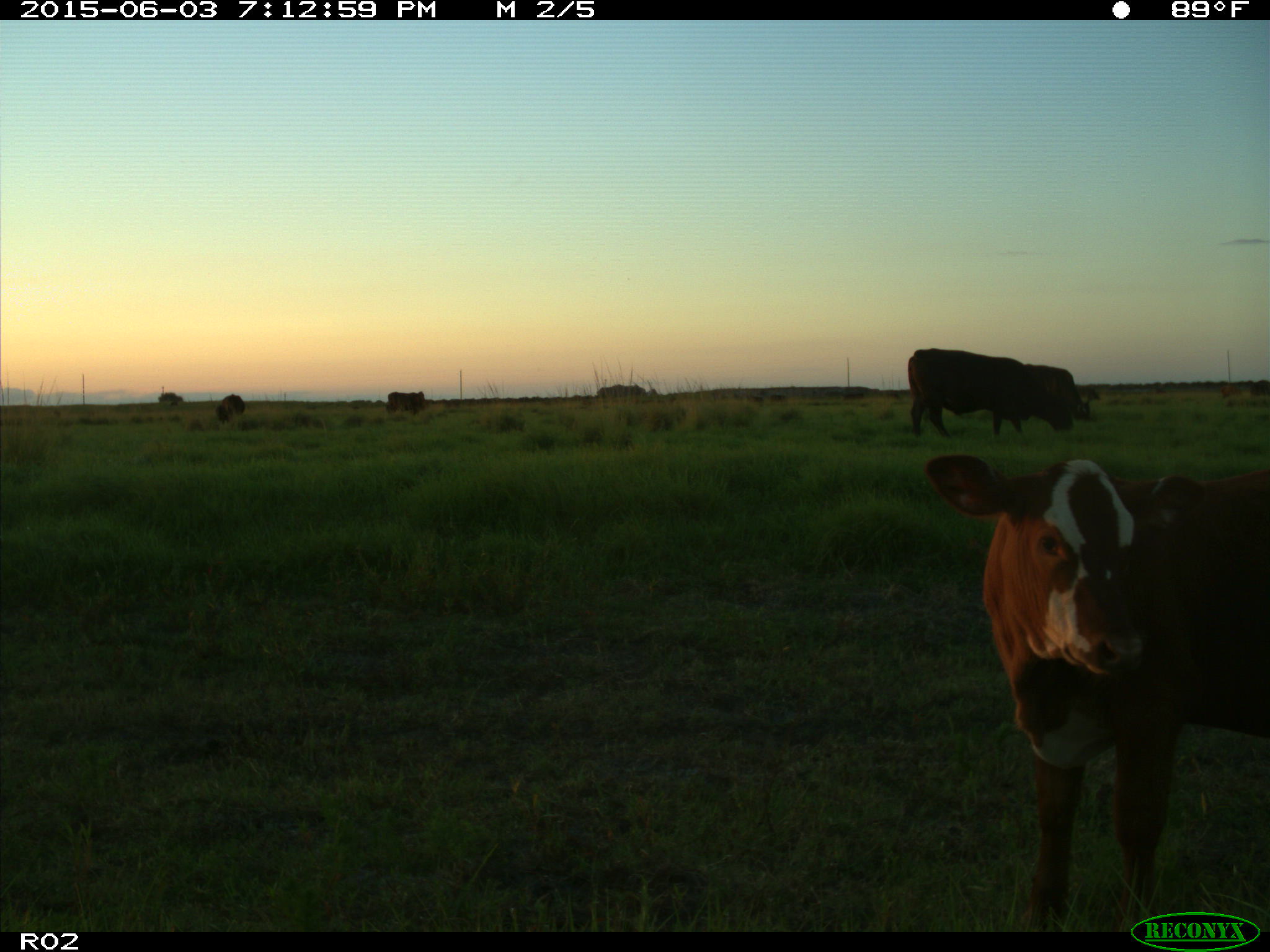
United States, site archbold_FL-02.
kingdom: Animalia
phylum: Chordata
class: Mammalia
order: Artiodactyla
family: Bovidae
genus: Bos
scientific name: Bos taurus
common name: domestic cow